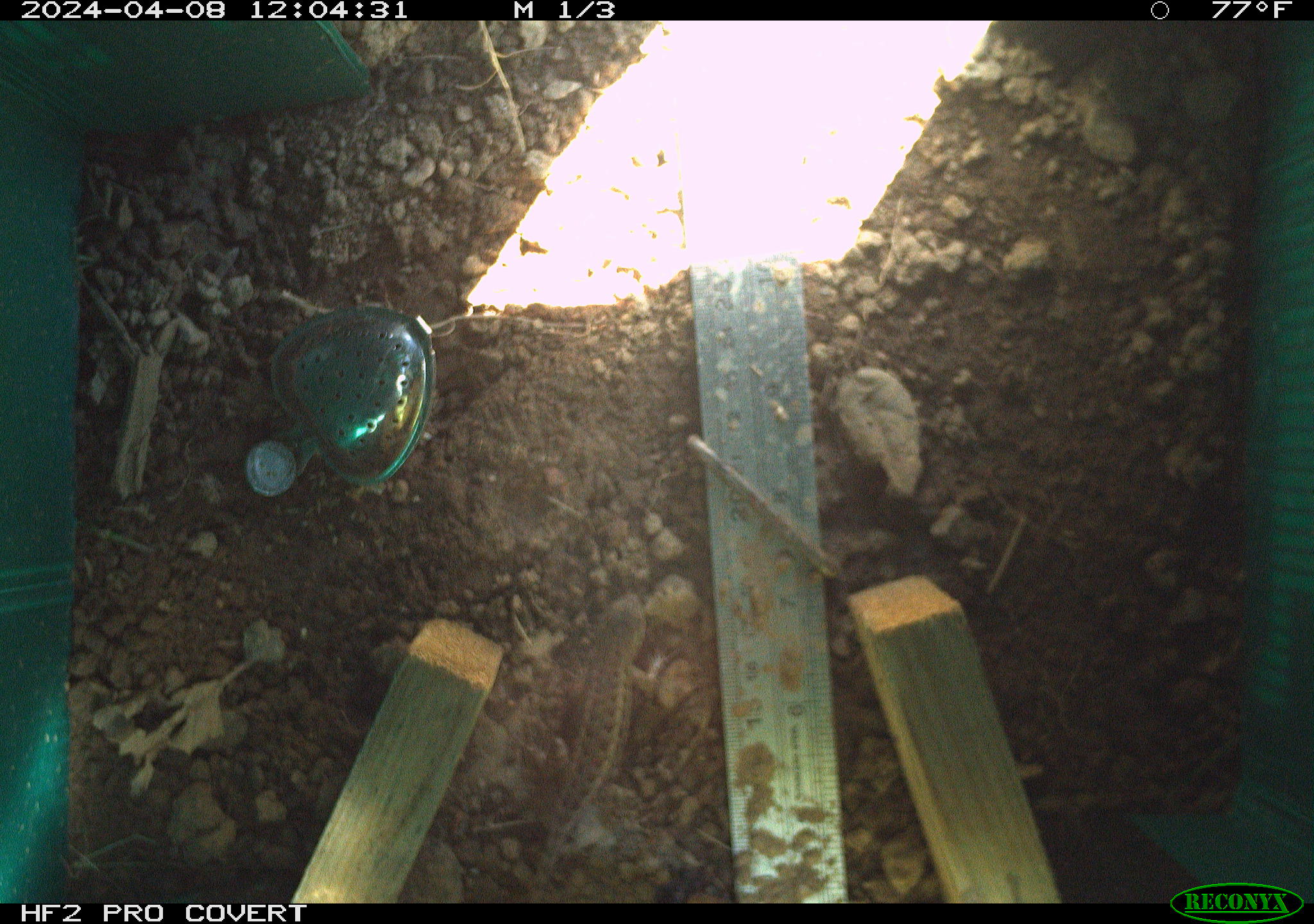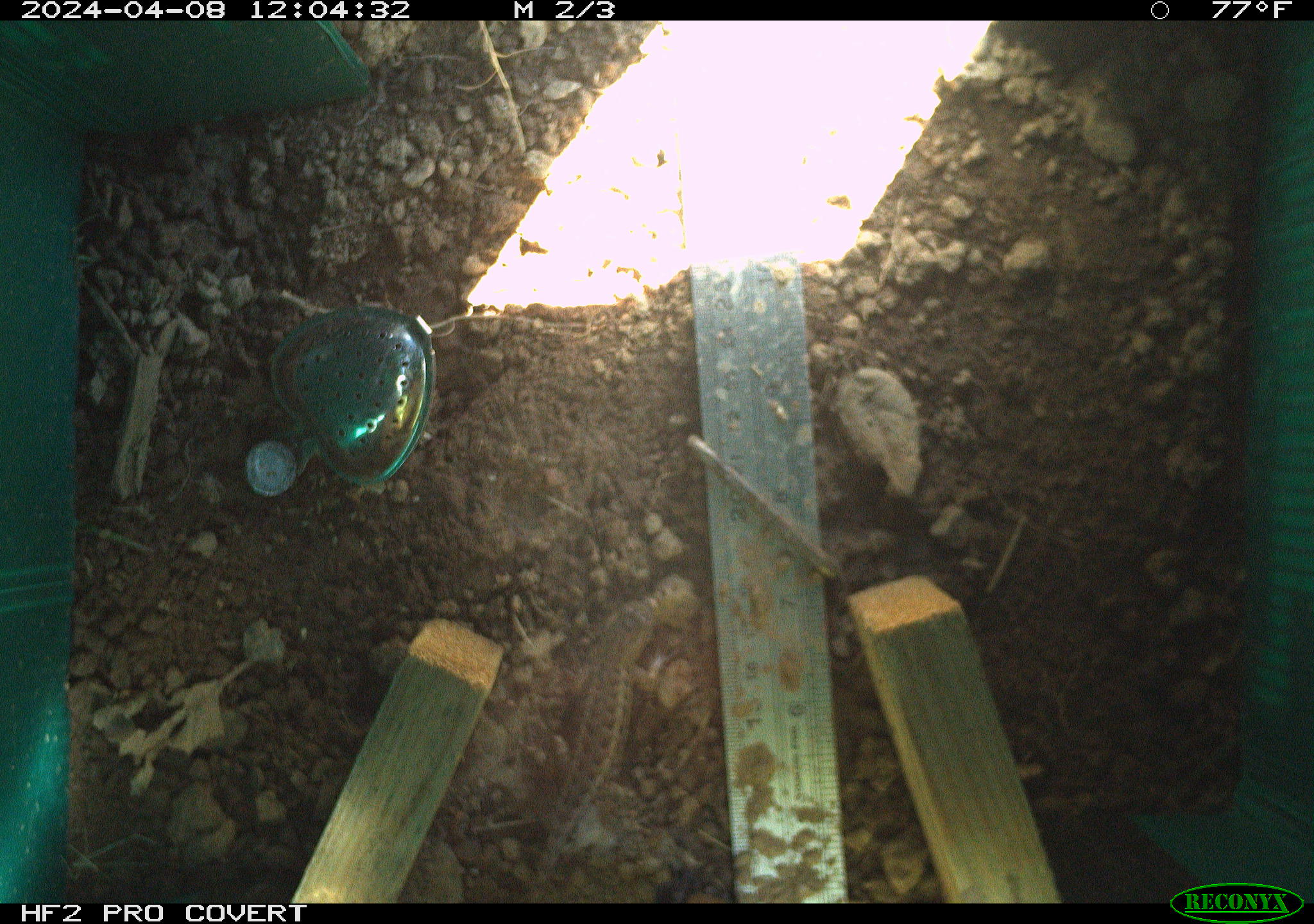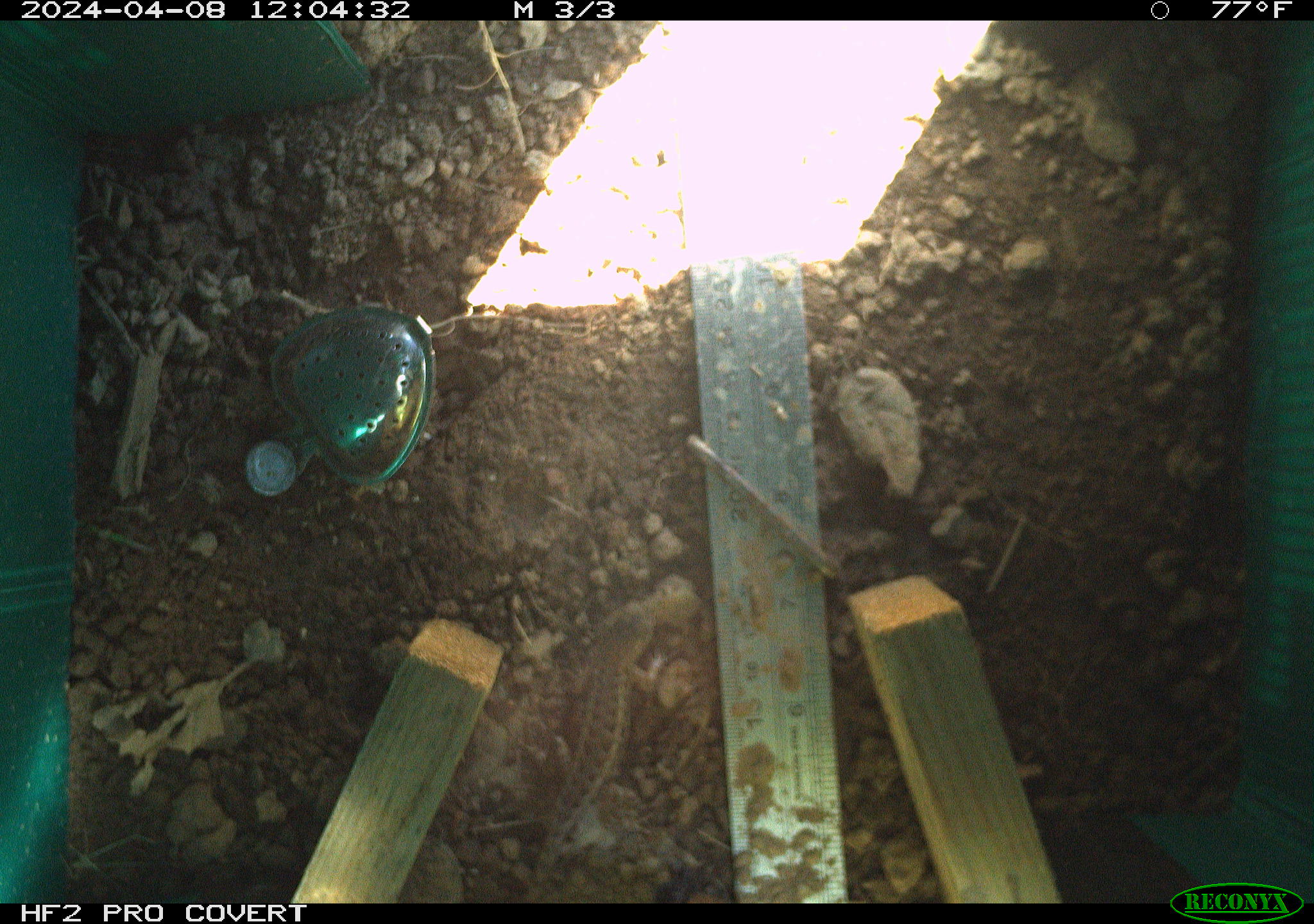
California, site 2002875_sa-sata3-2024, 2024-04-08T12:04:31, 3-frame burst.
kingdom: Animalia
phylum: Chordata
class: Reptilia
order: Squamata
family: Phrynosomatidae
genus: Sceloporus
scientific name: Sceloporus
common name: spiny lizards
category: sceloporus species